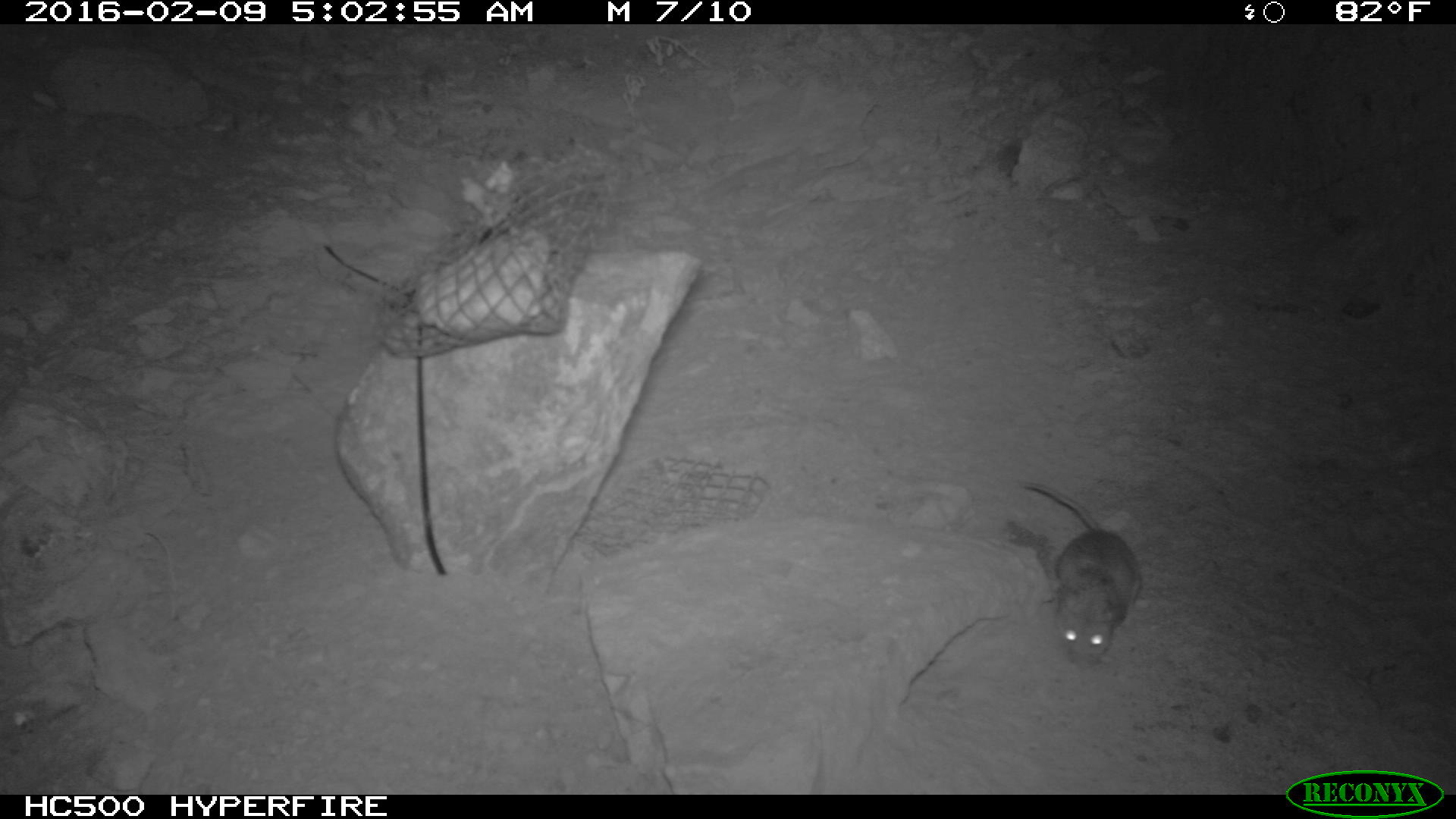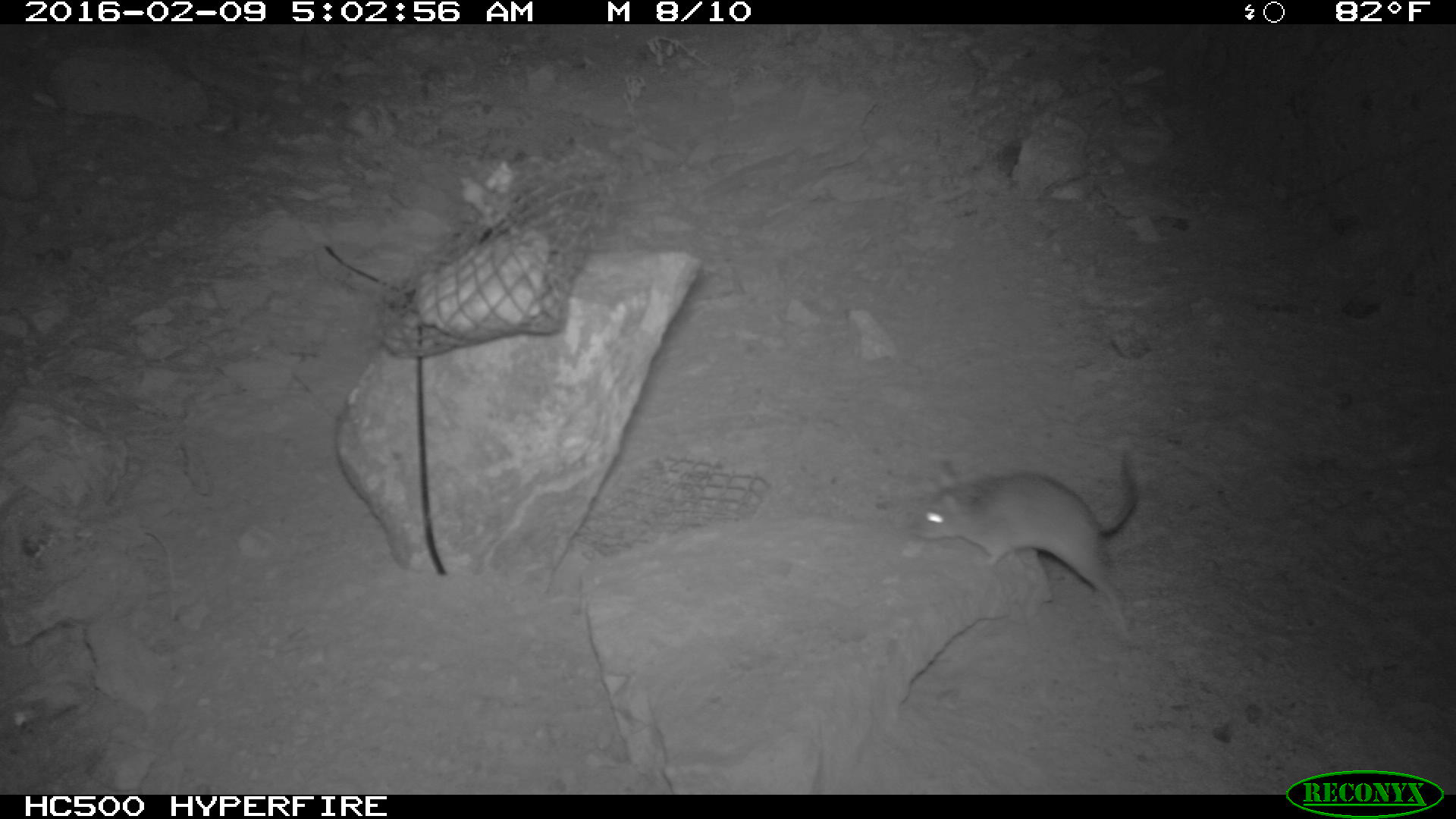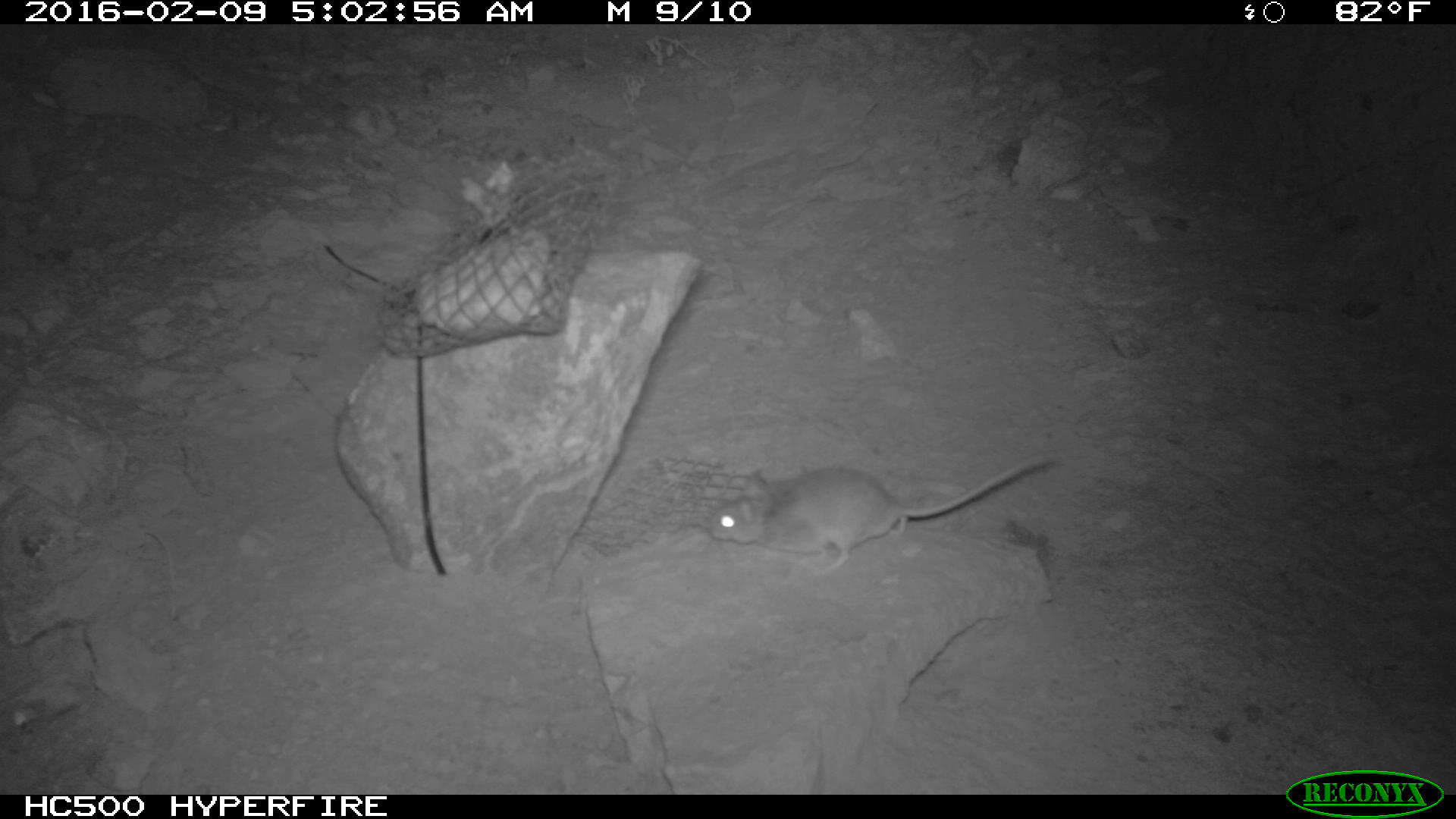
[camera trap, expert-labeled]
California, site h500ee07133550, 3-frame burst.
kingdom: Animalia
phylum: Chordata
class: Mammalia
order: Rodentia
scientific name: Rodentia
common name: rodent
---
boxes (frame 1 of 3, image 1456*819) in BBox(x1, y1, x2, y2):
rodent: BBox(1020, 476, 1142, 669)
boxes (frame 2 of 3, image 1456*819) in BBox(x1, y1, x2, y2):
rodent: BBox(904, 447, 1141, 644)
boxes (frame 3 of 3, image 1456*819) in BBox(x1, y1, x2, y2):
rodent: BBox(701, 453, 1055, 579)